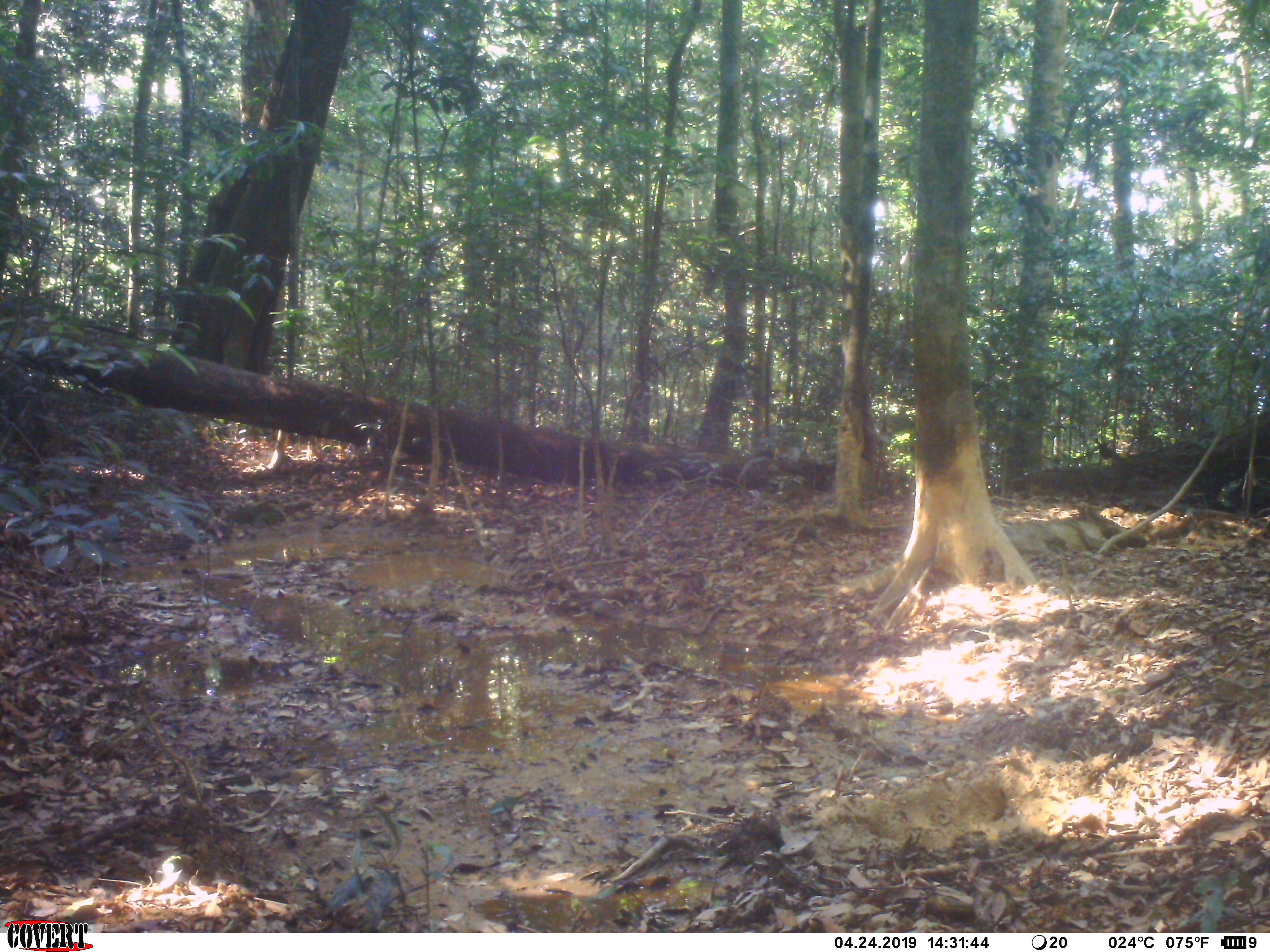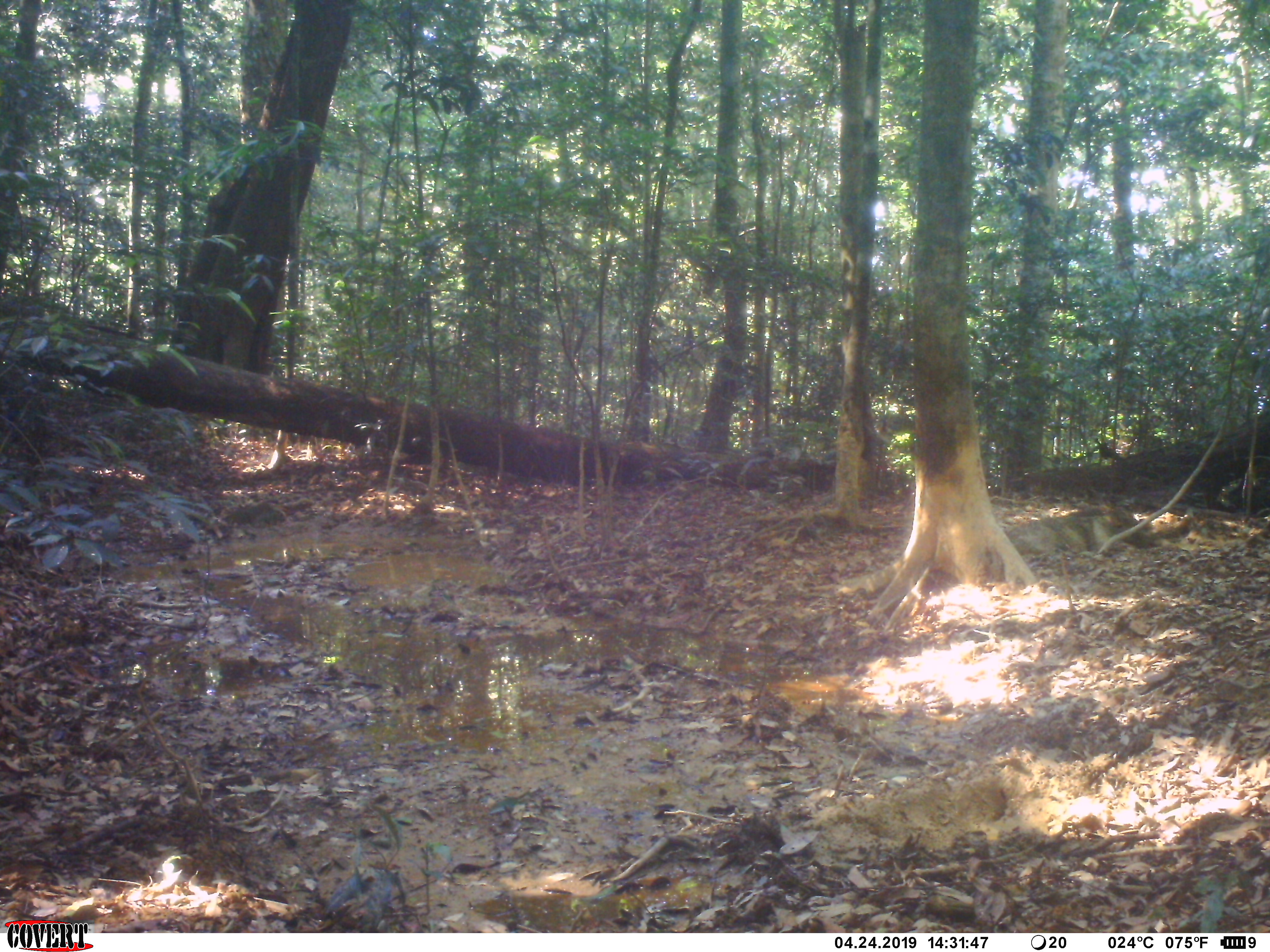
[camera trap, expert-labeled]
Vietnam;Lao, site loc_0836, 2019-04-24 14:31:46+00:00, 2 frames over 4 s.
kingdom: Animalia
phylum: Chordata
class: Mammalia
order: Artiodactyla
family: Suidae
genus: Sus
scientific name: Sus scrofa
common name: eurasian wild pig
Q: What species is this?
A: Eurasian wild pig (Sus scrofa).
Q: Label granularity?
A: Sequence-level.